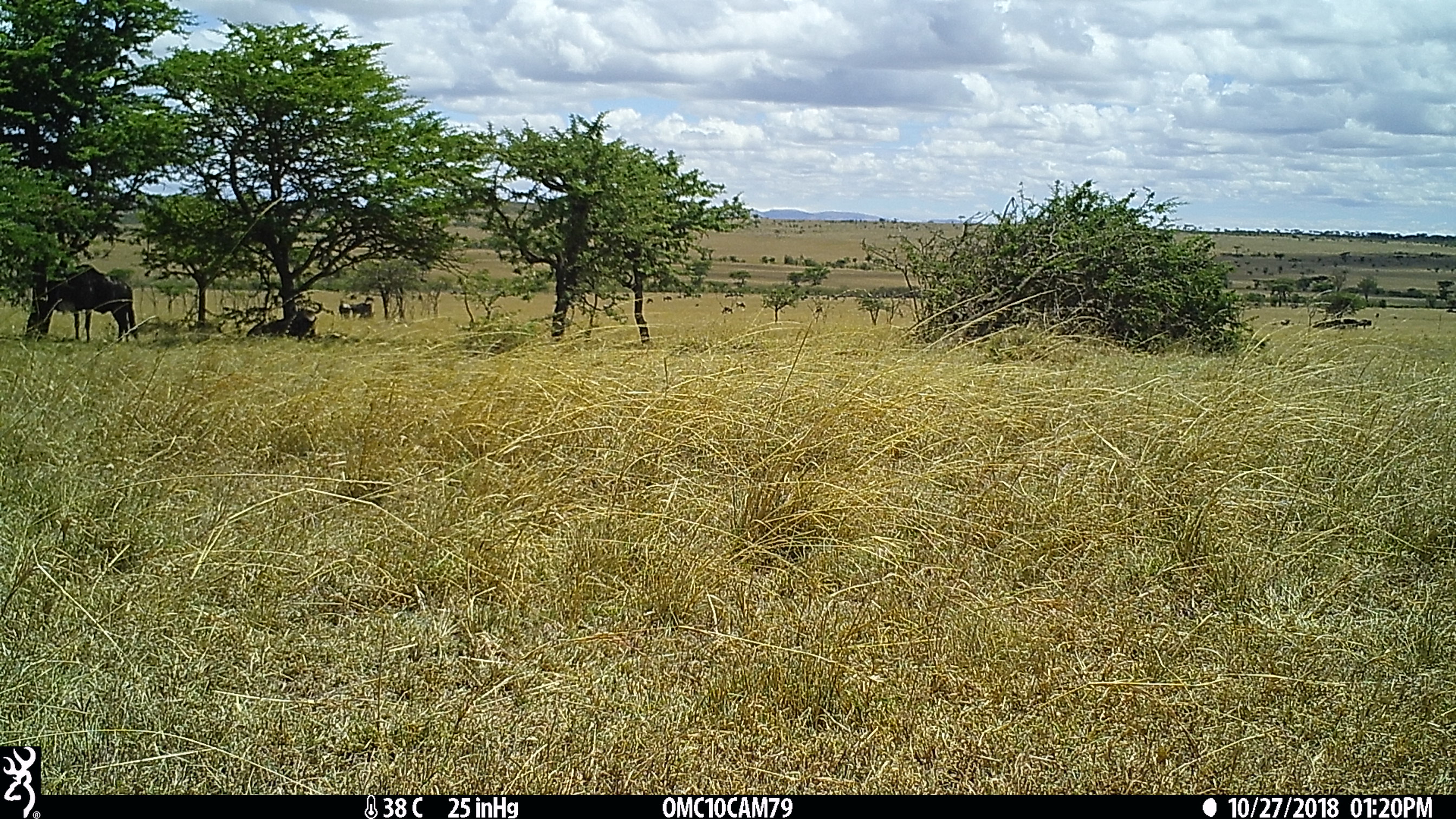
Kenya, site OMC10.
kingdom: Animalia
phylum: Chordata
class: Mammalia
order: Artiodactyla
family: Bovidae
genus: Connochaetes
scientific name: Connochaetes taurinus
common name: blue wildebeest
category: wildebeest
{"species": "wildebeest (blue wildebeest) (Connochaetes taurinus)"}